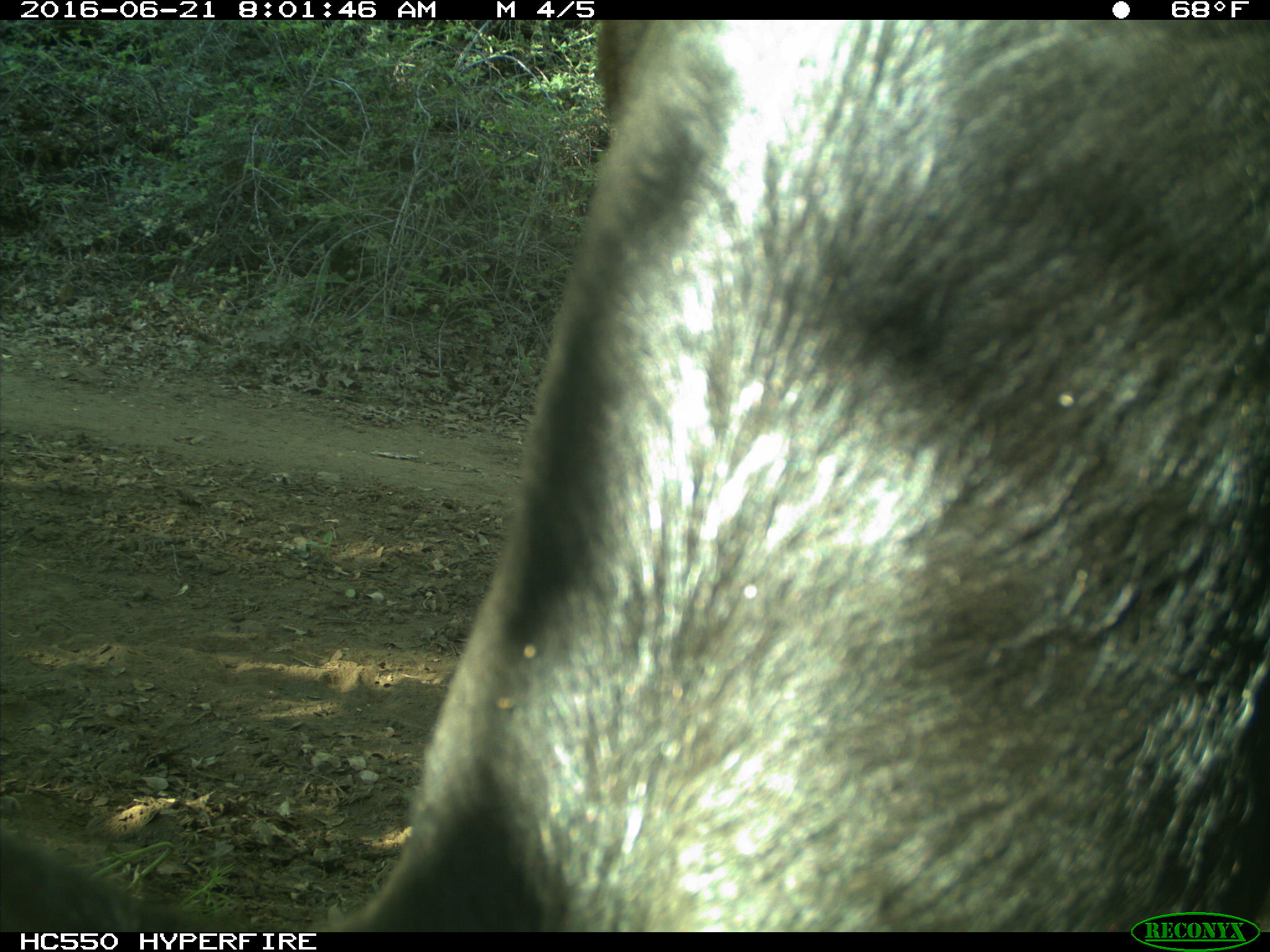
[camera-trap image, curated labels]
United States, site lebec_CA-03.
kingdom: Animalia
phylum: Chordata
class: Mammalia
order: Artiodactyla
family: Bovidae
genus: Bos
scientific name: Bos taurus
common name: domestic cow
Bos taurus (domestic cow).